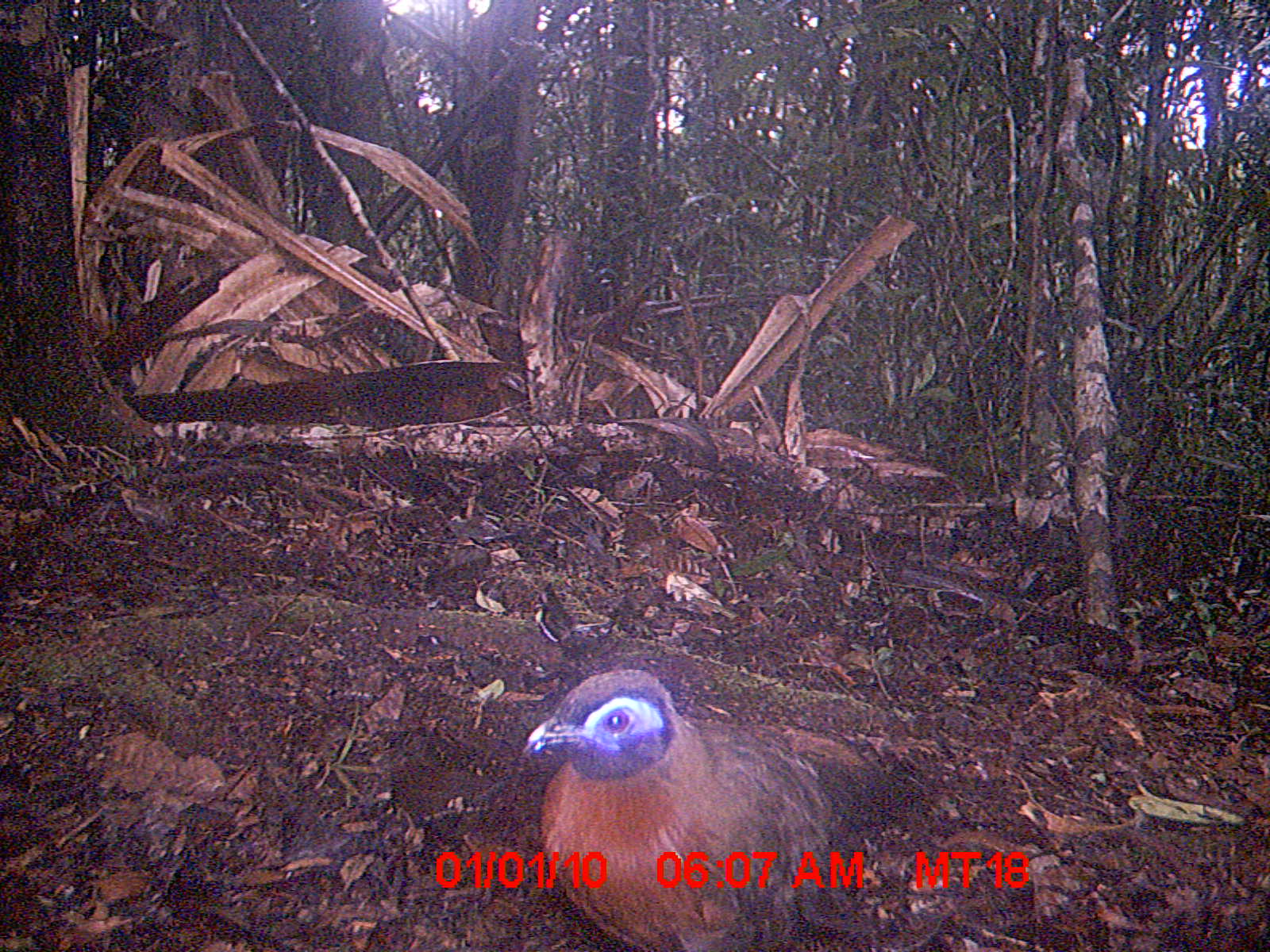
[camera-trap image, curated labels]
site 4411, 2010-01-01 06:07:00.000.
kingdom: Animalia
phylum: Chordata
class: Aves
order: Cuculiformes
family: Cuculidae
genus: Coua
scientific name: Coua serriana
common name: red-breasted coua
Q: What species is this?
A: Coua serriana (red-breasted coua).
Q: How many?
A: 1.